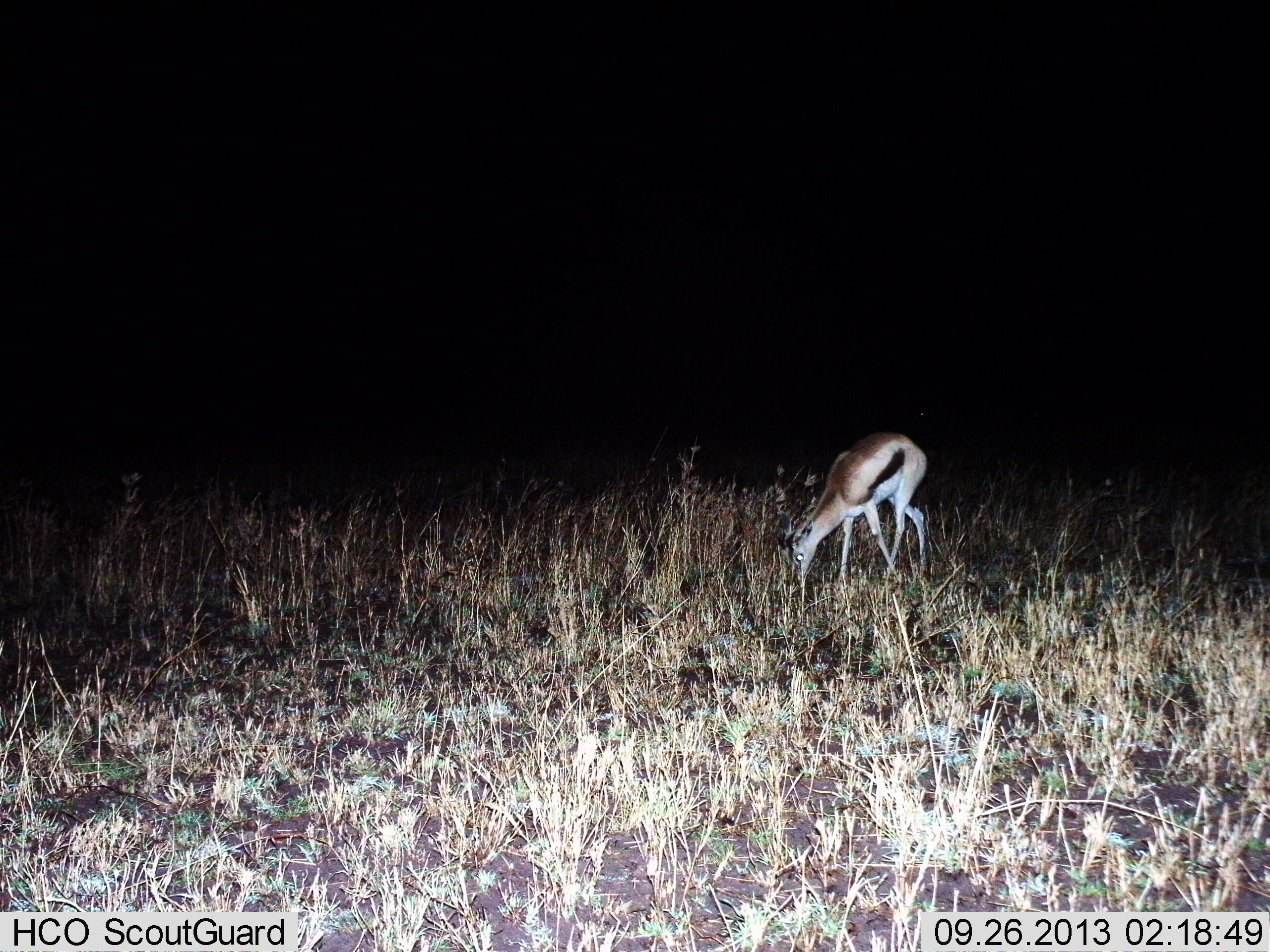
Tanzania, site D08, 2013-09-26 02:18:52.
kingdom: Animalia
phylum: Chordata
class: Mammalia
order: Artiodactyla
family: Bovidae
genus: Eudorcas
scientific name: Eudorcas thomsonii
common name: thomson's gazelle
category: gazellethomsons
Gazellethomsons (thomson's gazelle) (Eudorcas thomsonii), count 1. Behavior (volunteer vote fractions): standing 21%, resting 0%, moving 0%, interacting 0%. Young present (vote fraction): 4%. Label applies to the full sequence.